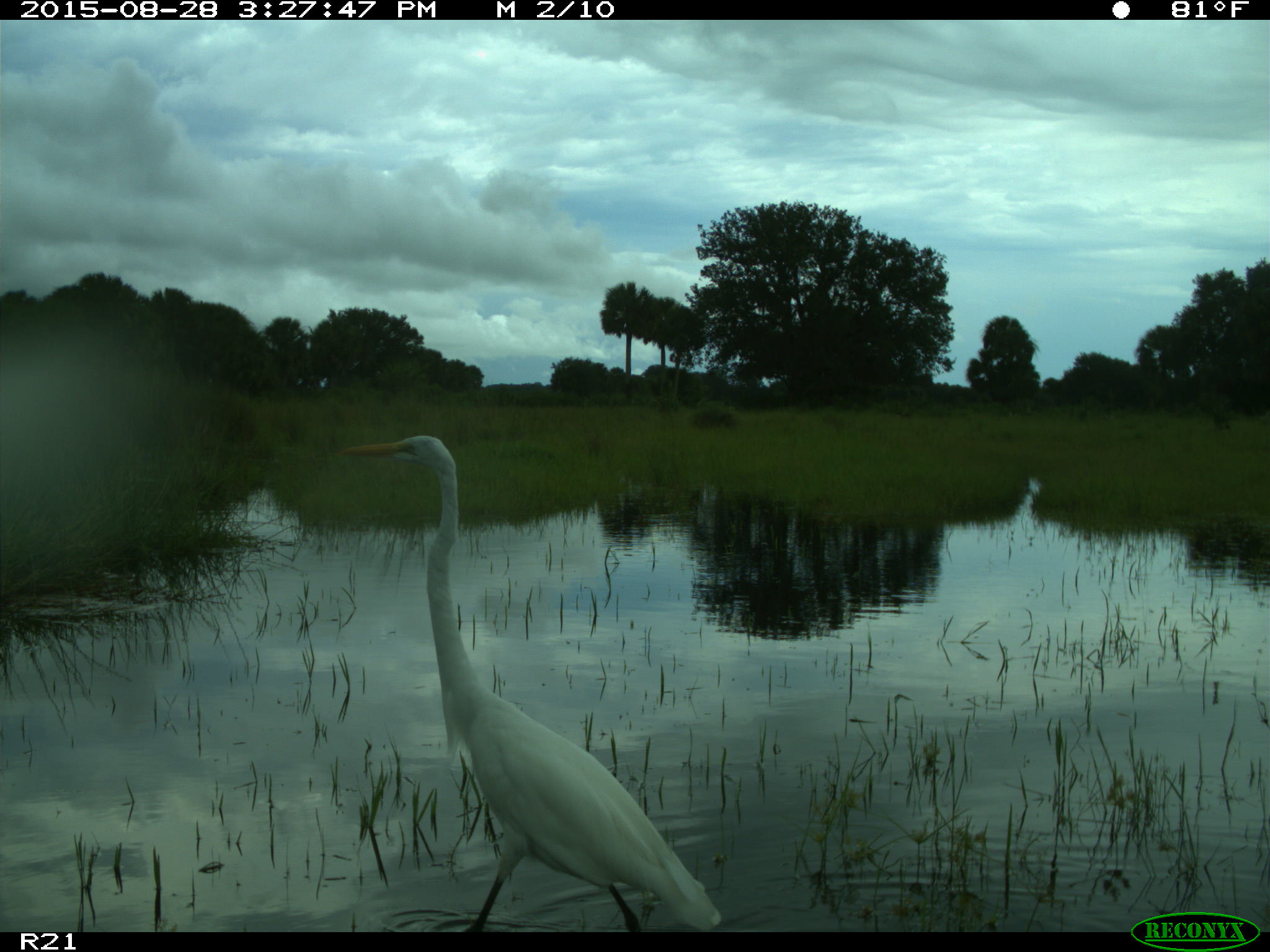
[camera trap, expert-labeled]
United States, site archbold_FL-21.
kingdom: Animalia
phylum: Chordata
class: Aves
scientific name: Aves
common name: birds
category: unidentified bird